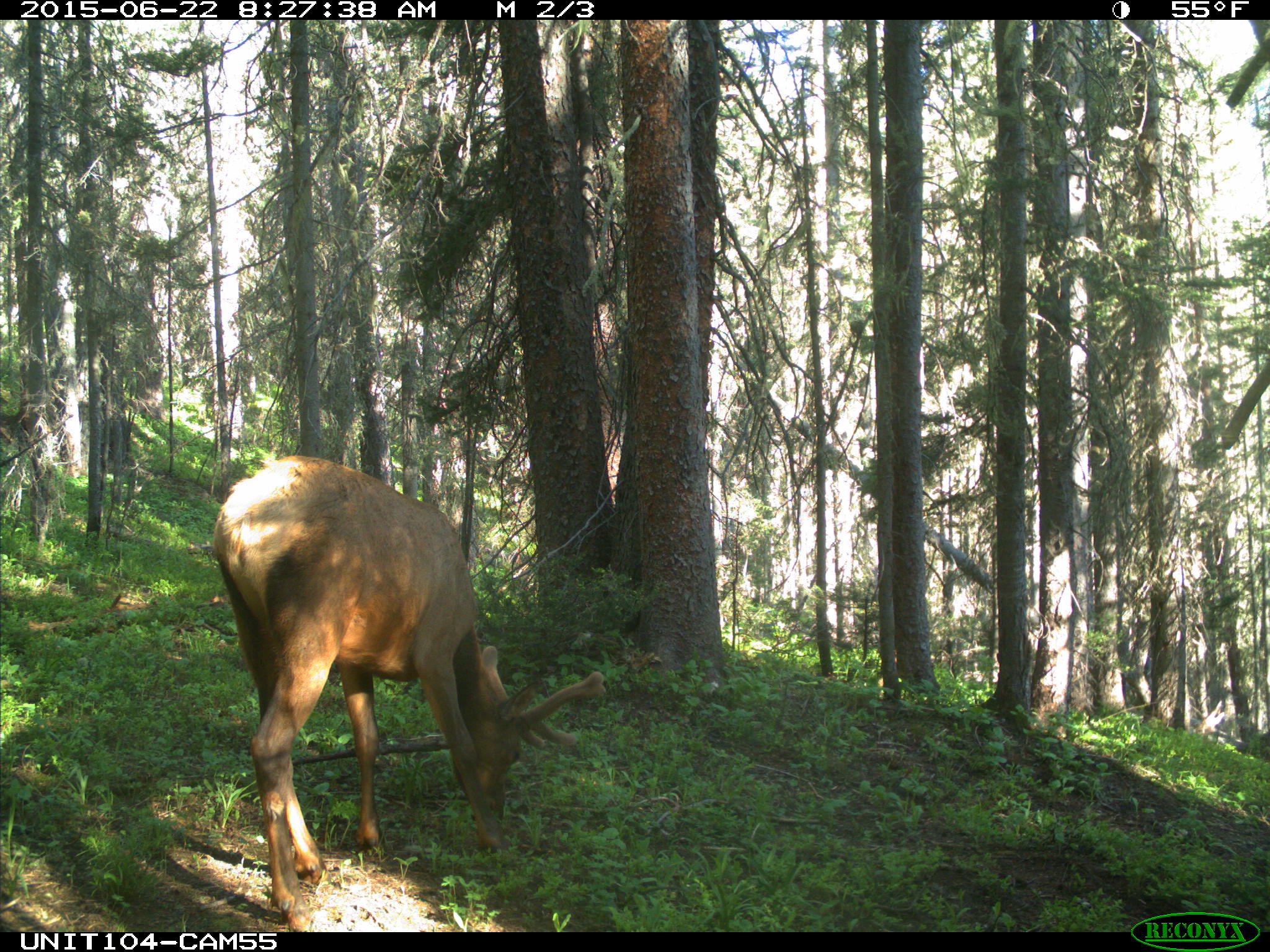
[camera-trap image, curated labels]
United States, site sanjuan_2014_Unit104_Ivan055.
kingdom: Animalia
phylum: Chordata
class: Mammalia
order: Artiodactyla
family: Cervidae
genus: Cervus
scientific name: Cervus elaphus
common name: red deer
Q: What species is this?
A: Cervus elaphus (red deer).